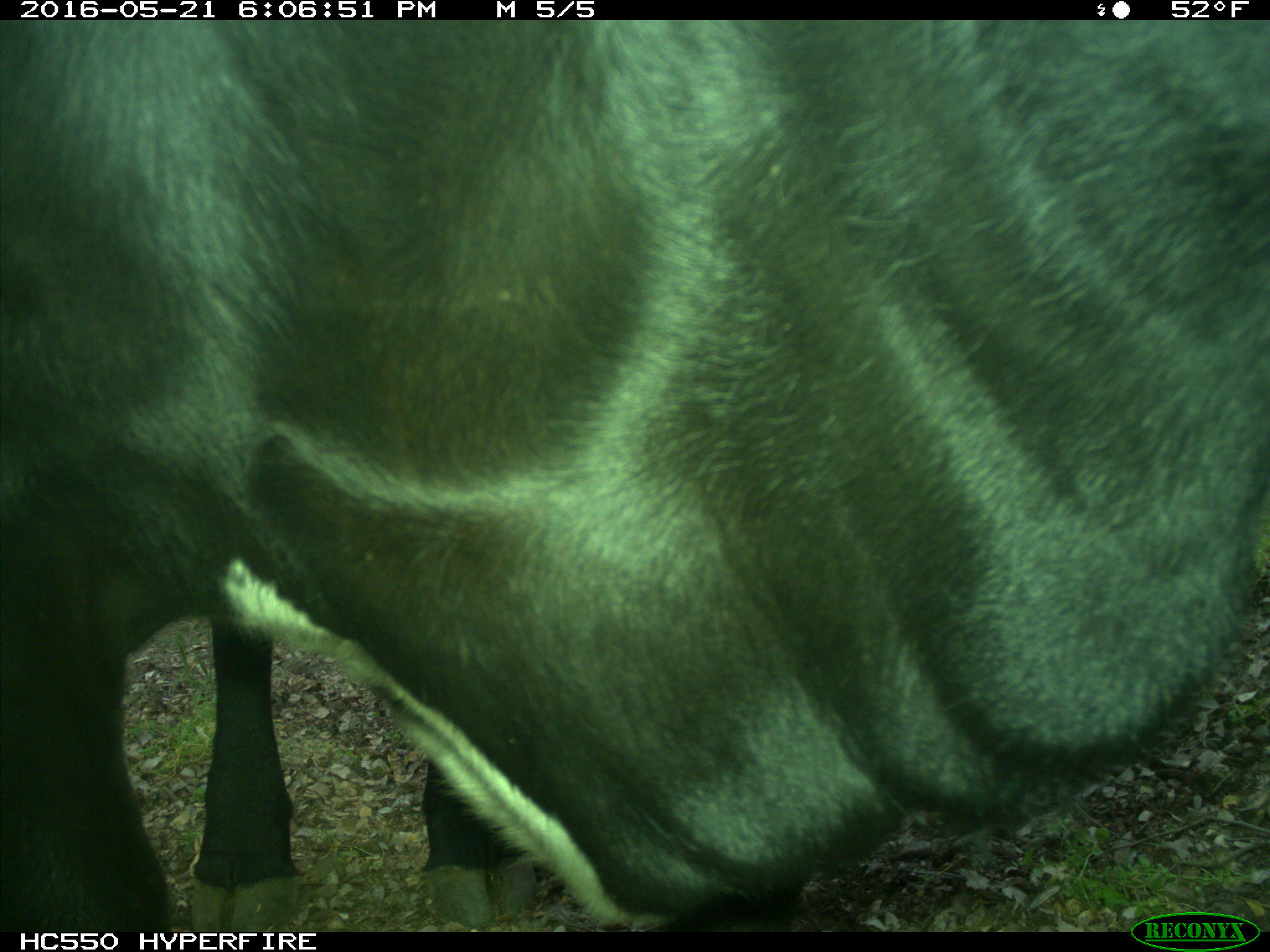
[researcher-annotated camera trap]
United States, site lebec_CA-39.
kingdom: Animalia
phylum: Chordata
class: Mammalia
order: Artiodactyla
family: Bovidae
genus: Bos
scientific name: Bos taurus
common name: domestic cow